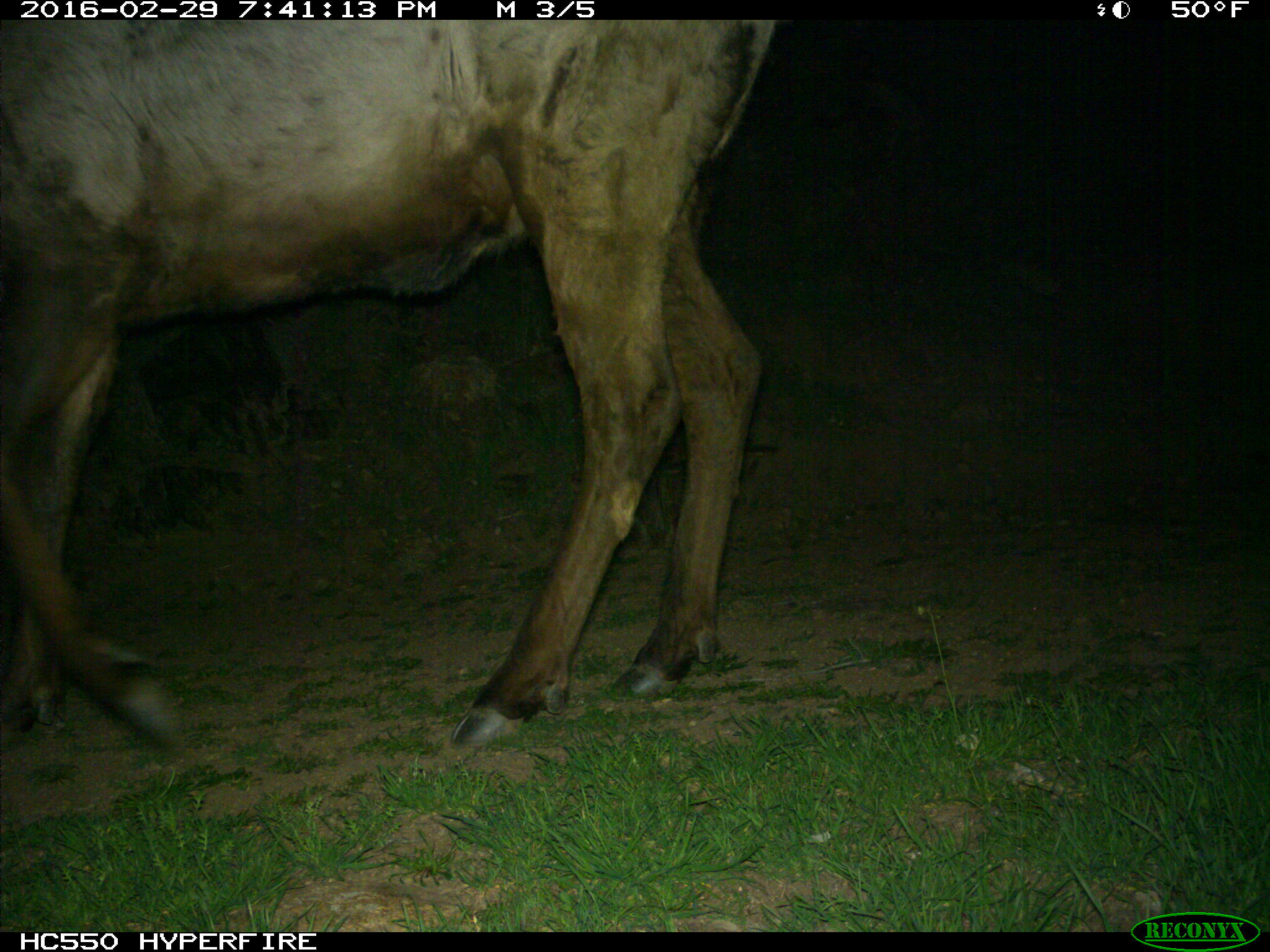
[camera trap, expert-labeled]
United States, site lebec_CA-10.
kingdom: Animalia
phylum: Chordata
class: Mammalia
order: Artiodactyla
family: Cervidae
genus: Cervus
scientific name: Cervus canadensis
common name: elk